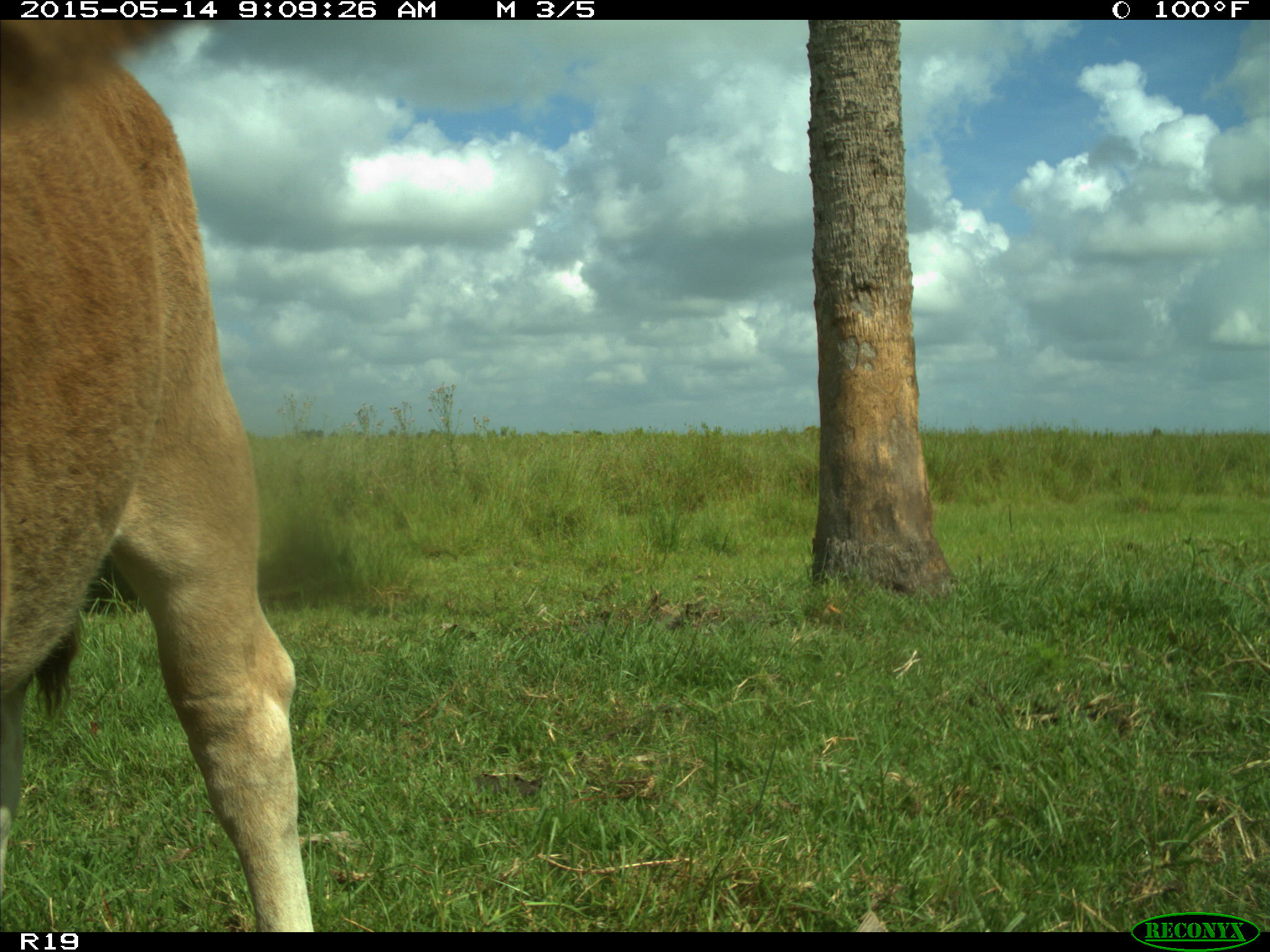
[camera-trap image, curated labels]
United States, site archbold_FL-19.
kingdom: Animalia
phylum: Chordata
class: Mammalia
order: Artiodactyla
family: Bovidae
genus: Bos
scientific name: Bos taurus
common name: domestic cow